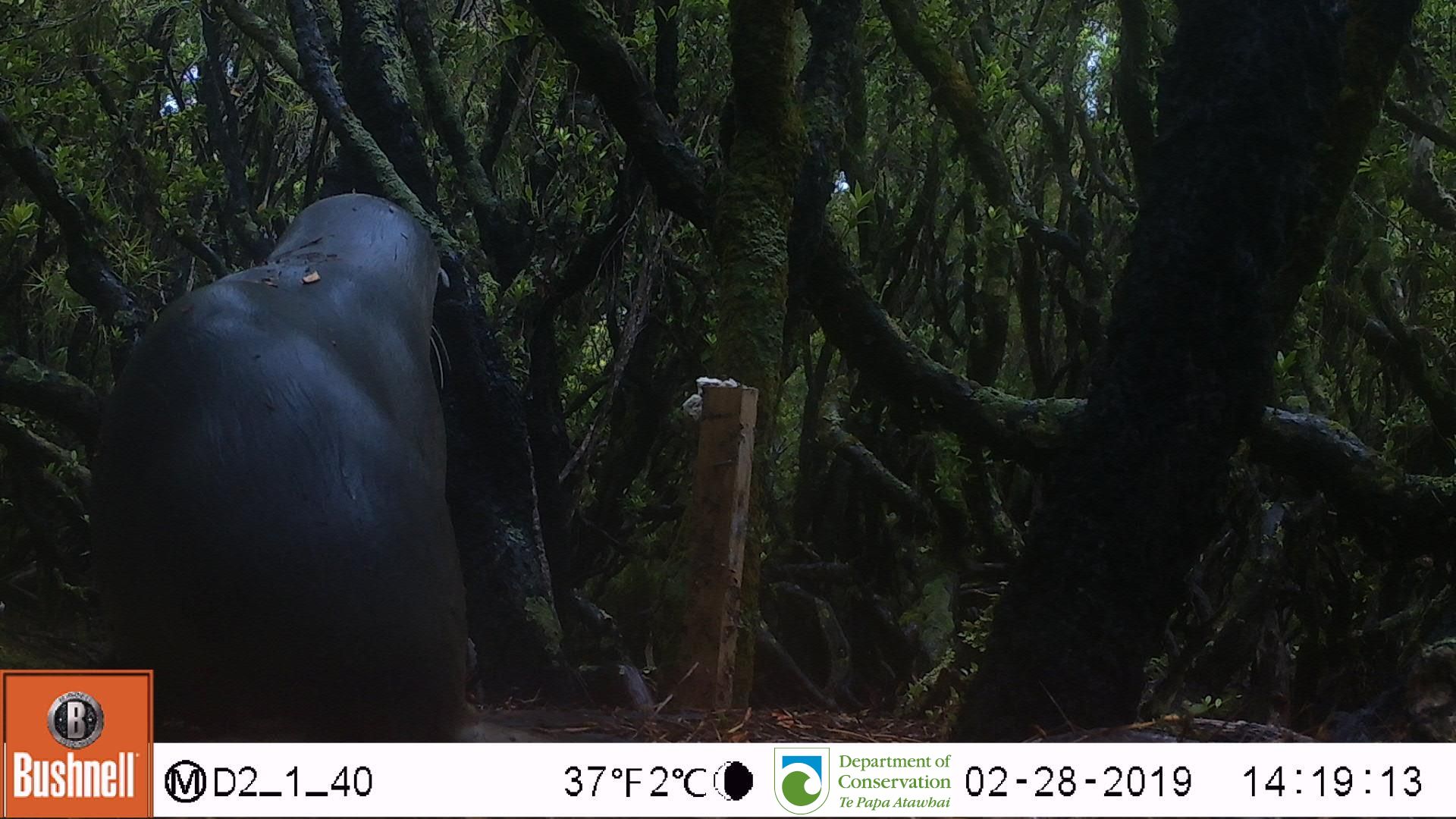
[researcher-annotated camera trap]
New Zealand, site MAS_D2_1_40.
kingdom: Animalia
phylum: Chordata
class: Mammalia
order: Carnivora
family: Otariidae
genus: Phocarctos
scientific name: Phocarctos hookeri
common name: new zealand sea lion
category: sealion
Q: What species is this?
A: Sealion (new zealand sea lion) (Phocarctos hookeri).